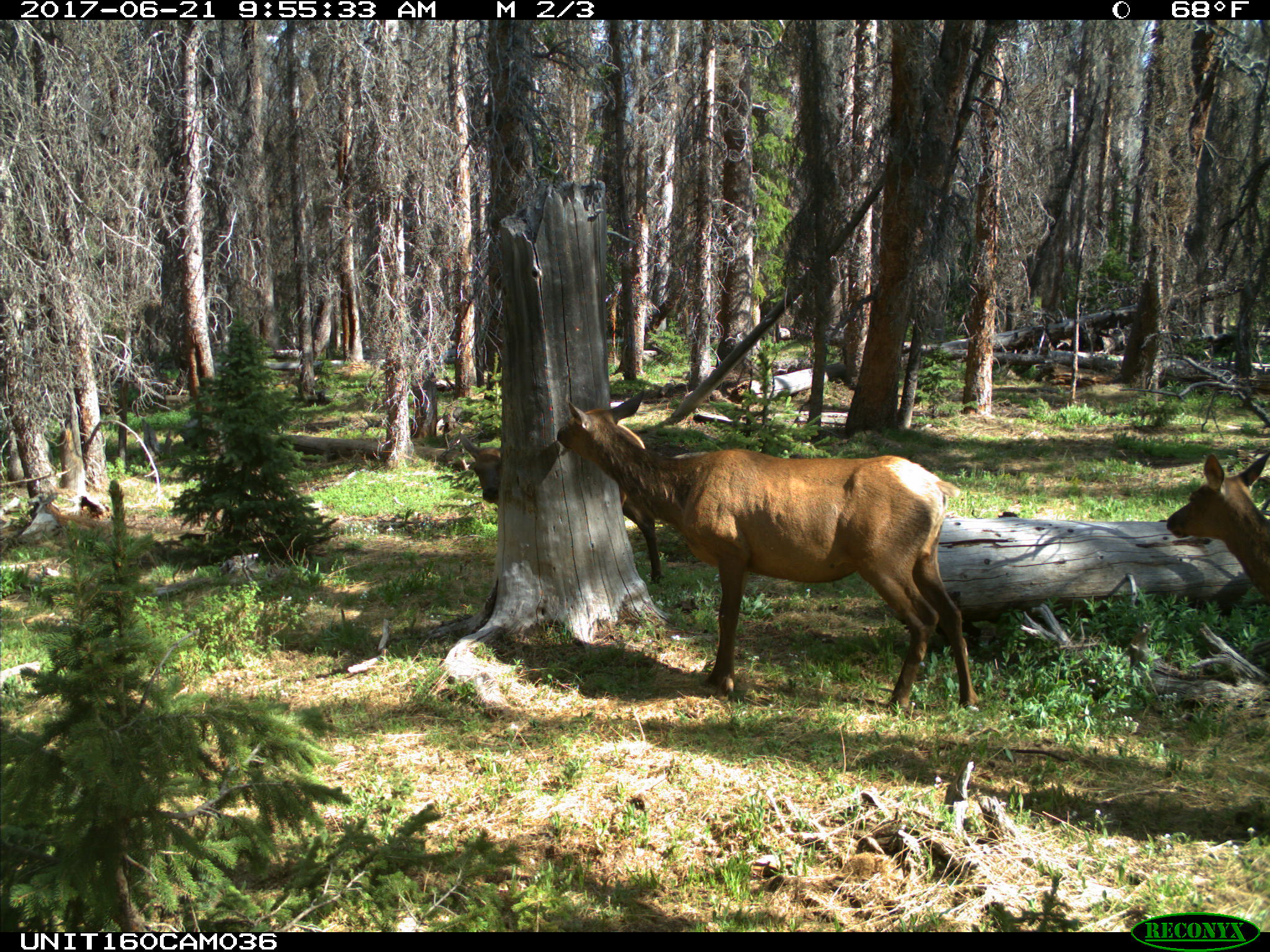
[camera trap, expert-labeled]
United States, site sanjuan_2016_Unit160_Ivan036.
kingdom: Animalia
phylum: Chordata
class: Mammalia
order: Artiodactyla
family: Cervidae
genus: Cervus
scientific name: Cervus elaphus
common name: red deer